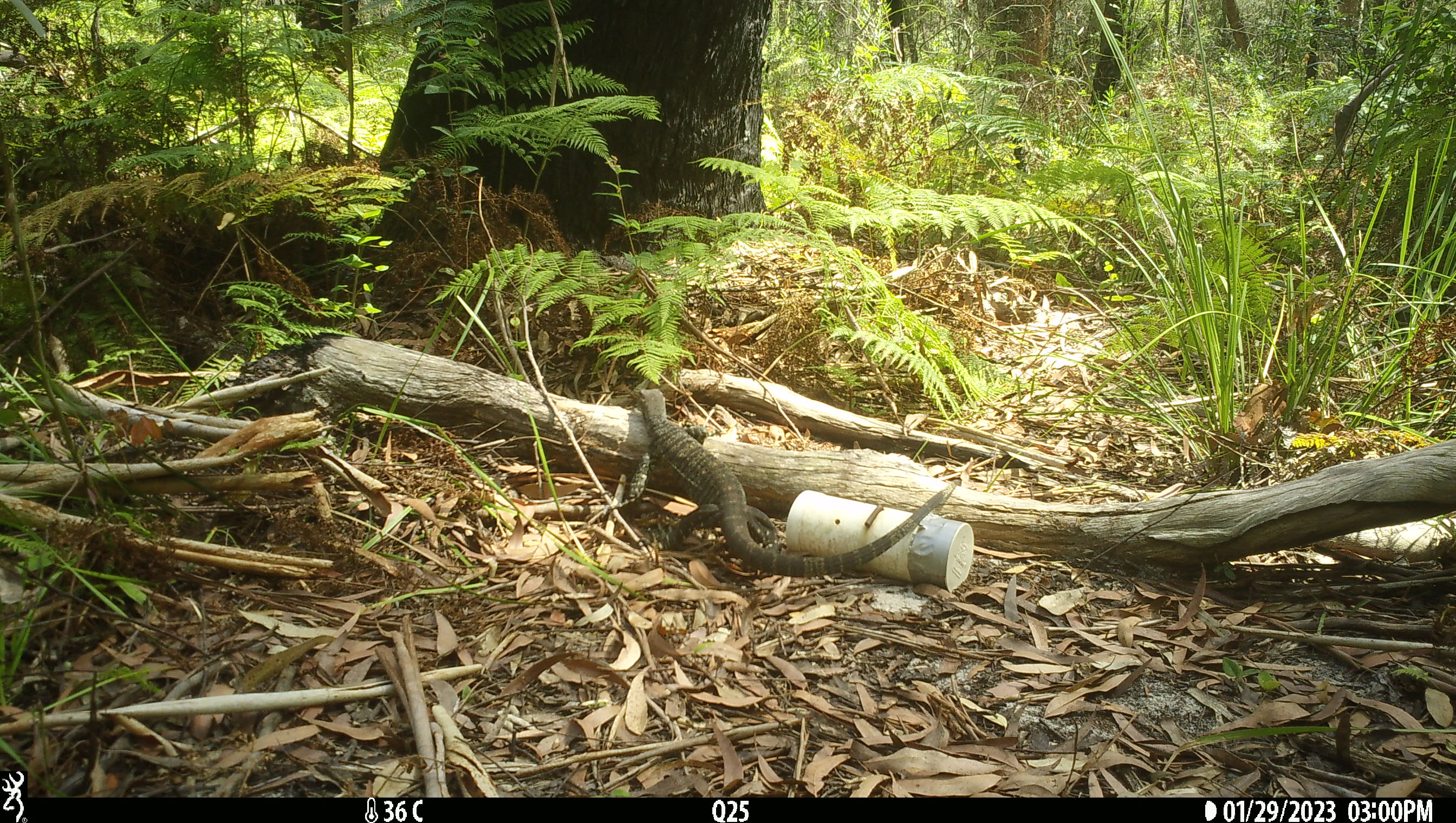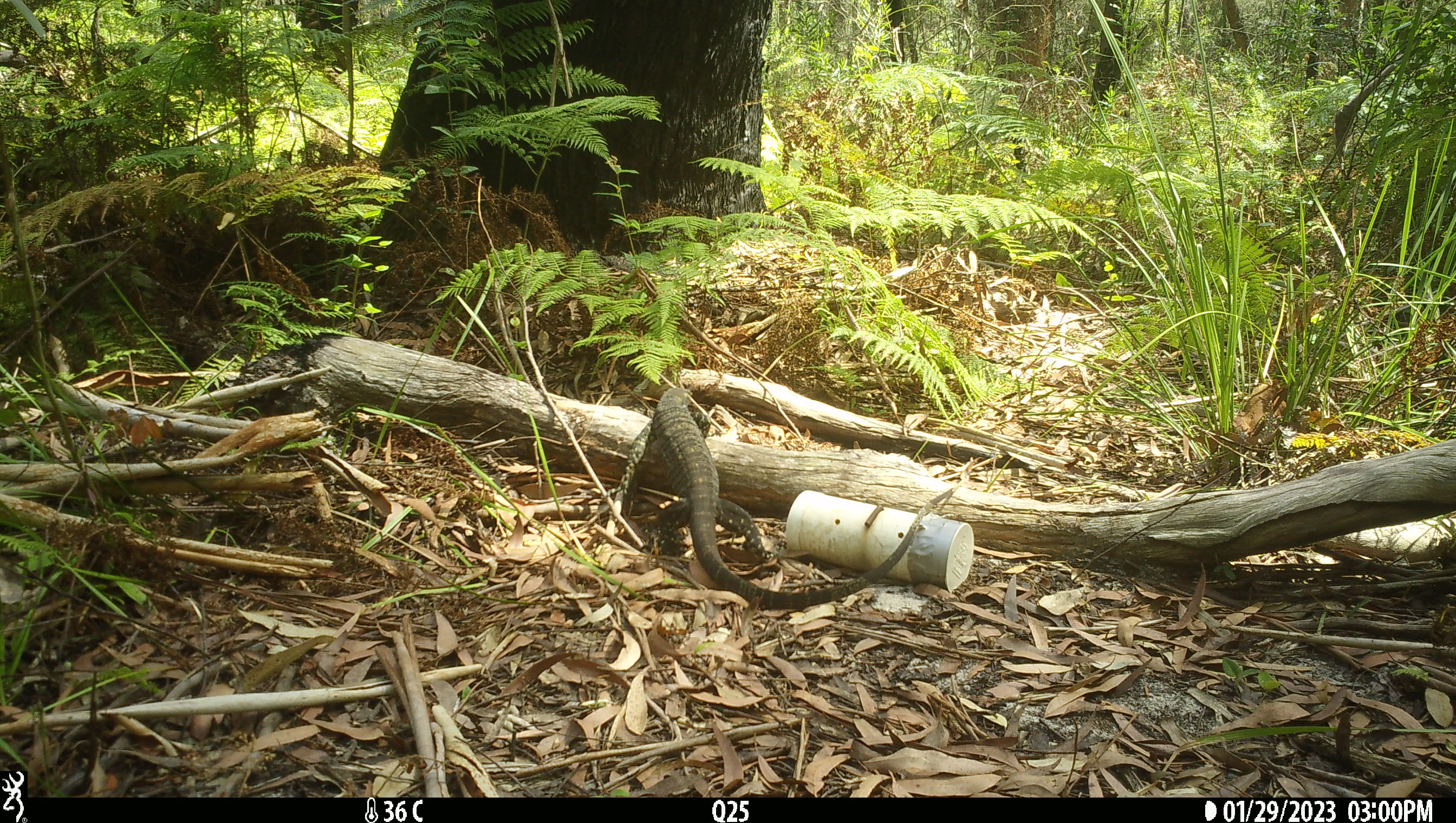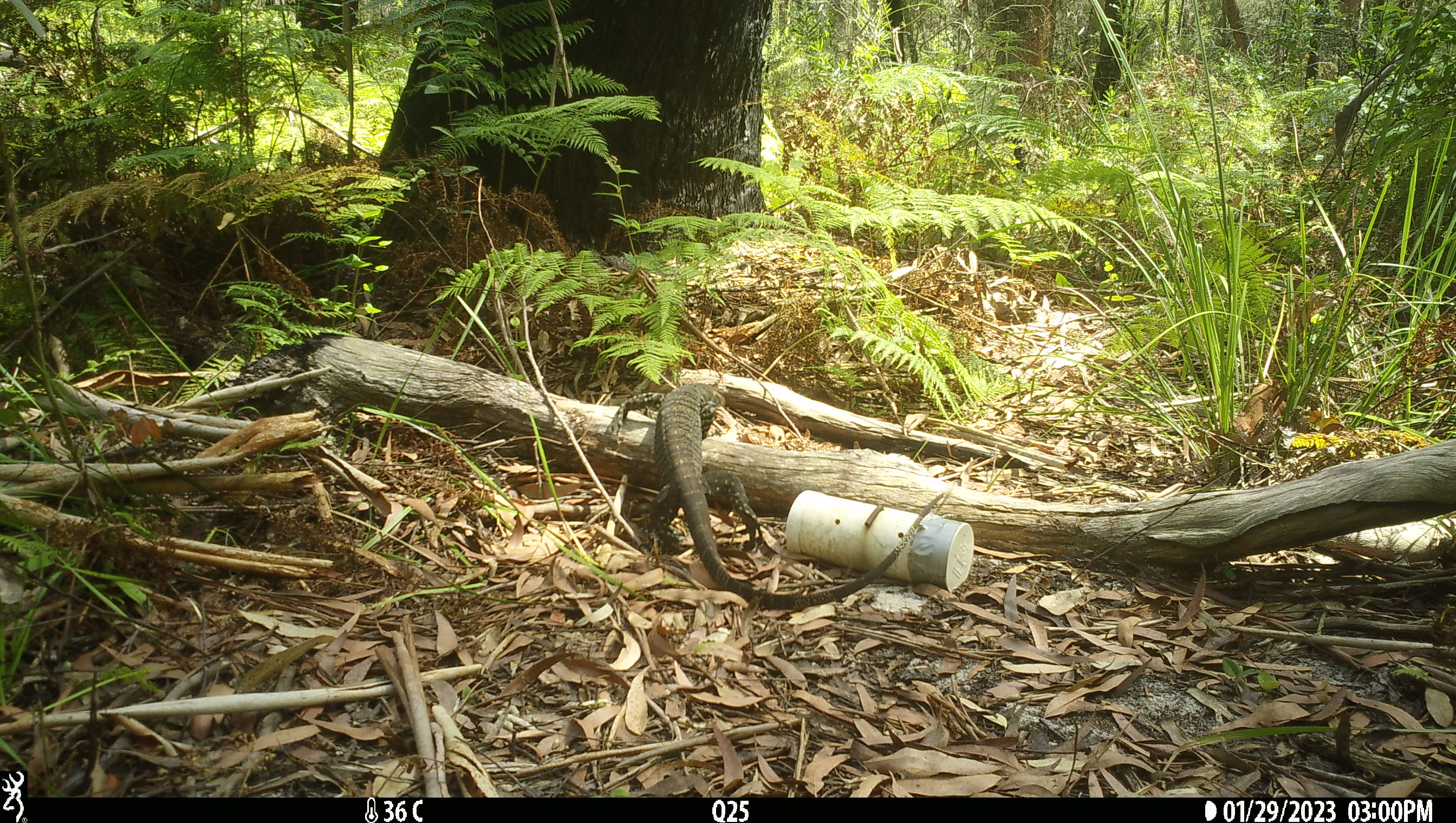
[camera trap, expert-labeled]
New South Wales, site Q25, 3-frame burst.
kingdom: Animalia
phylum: Chordata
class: Reptilia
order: Squamata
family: Varanidae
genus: Varanus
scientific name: Varanus varius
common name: lace monitor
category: goanna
Goanna (lace monitor) (Varanus varius).